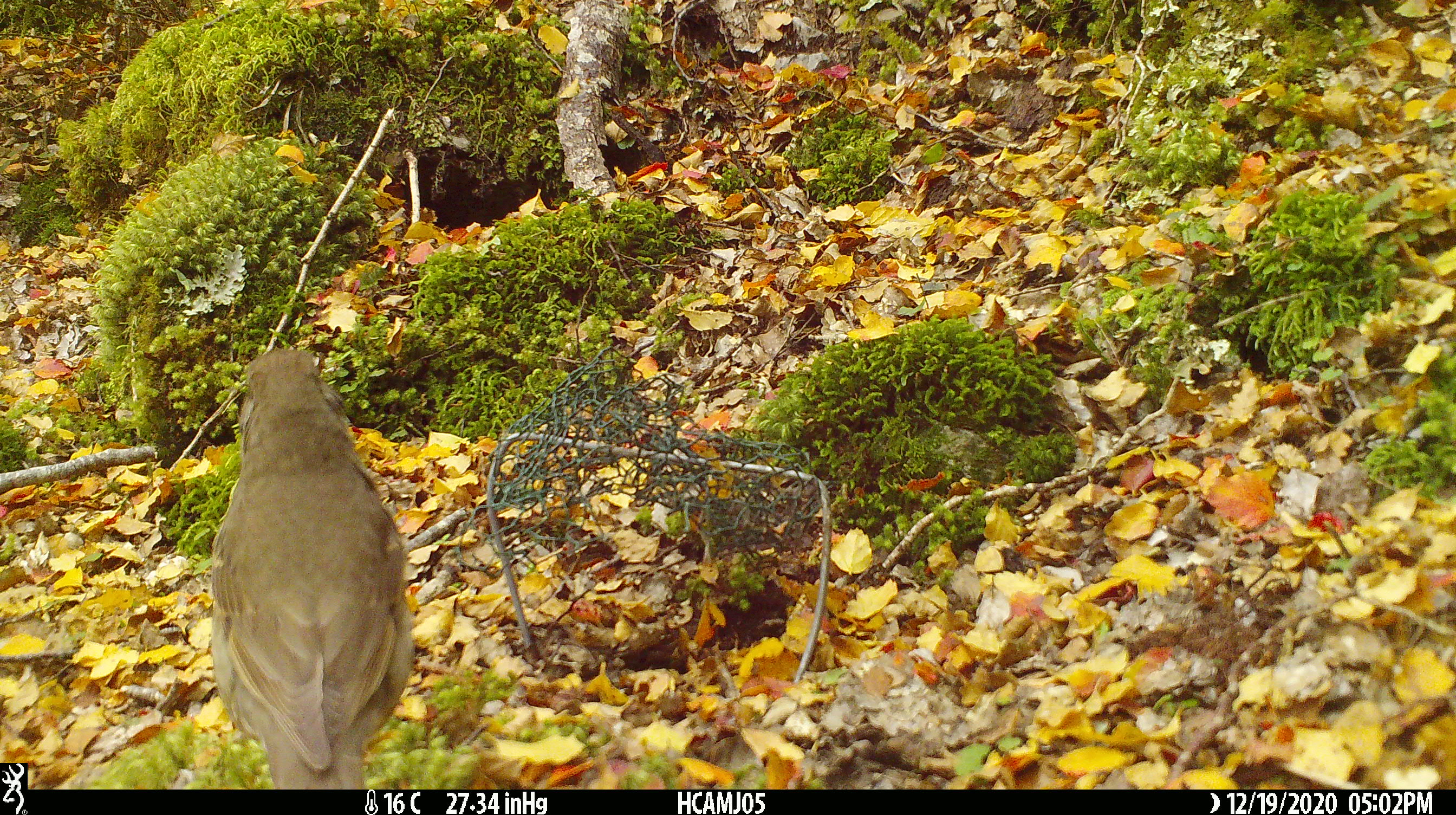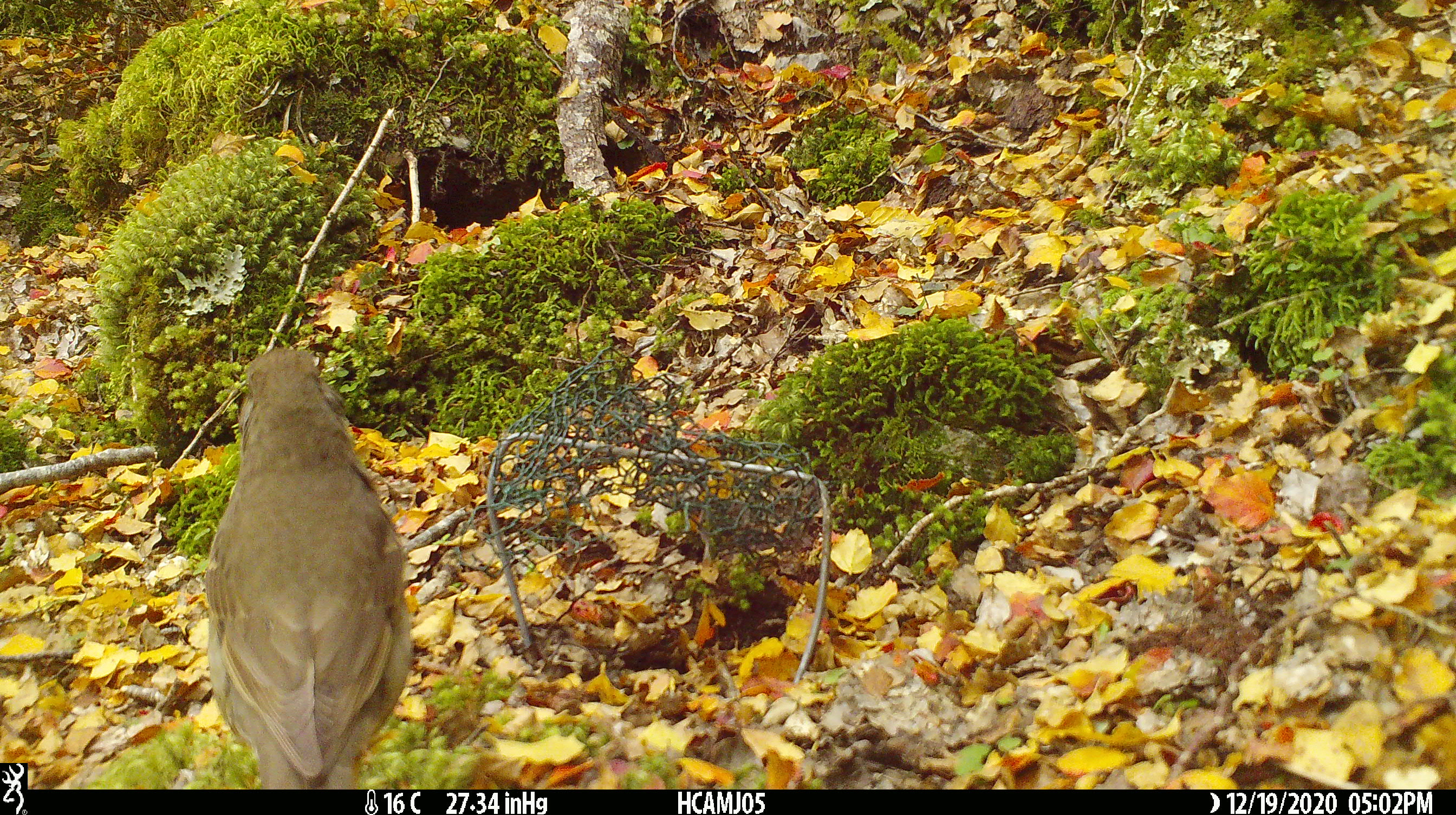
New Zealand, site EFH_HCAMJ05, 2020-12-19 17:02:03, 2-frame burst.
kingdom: Animalia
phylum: Chordata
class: Aves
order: Passeriformes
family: Turdidae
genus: Turdus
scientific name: Turdus philomelos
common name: song thrush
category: thrush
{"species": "thrush (song thrush) (Turdus philomelos)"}